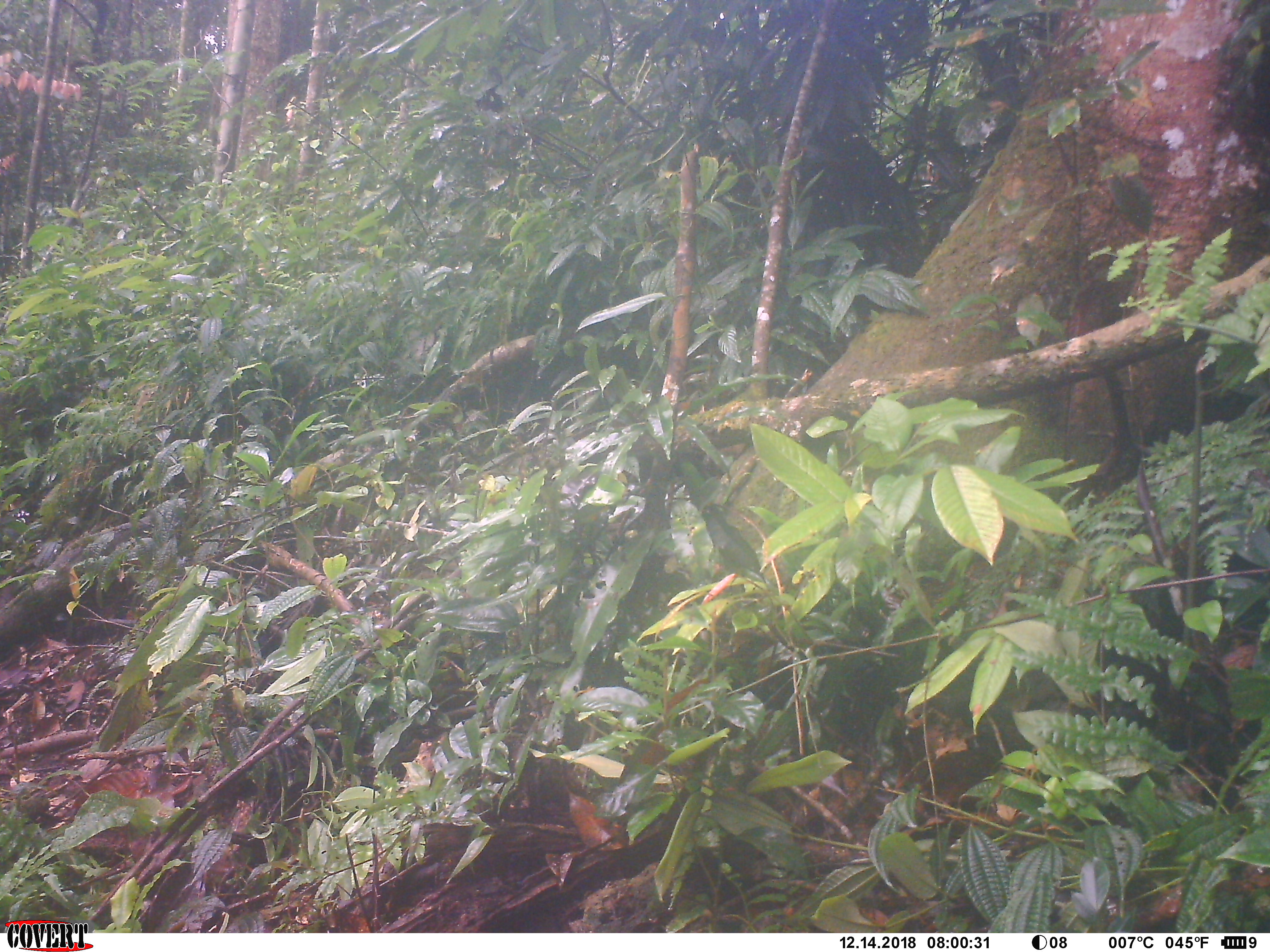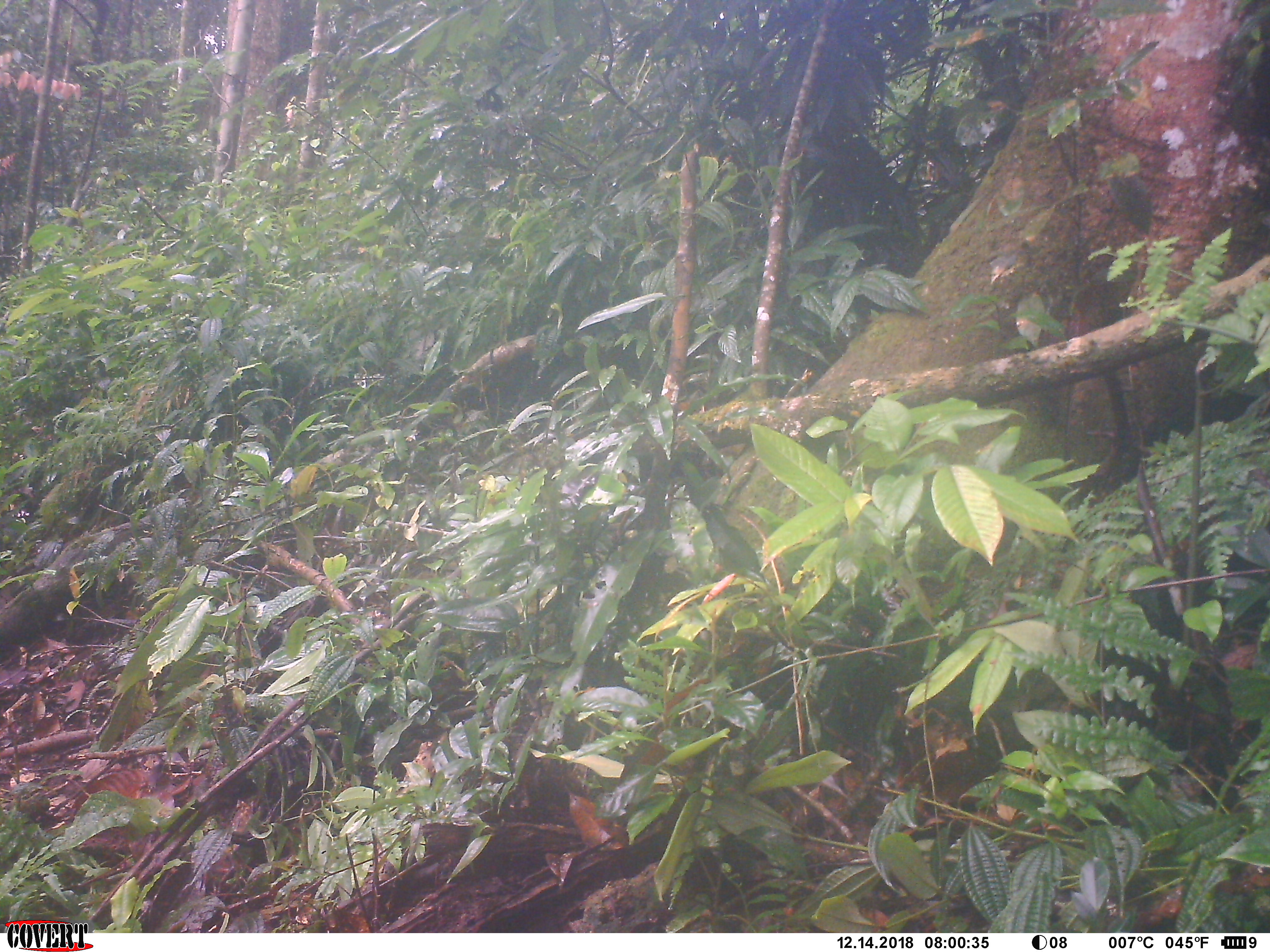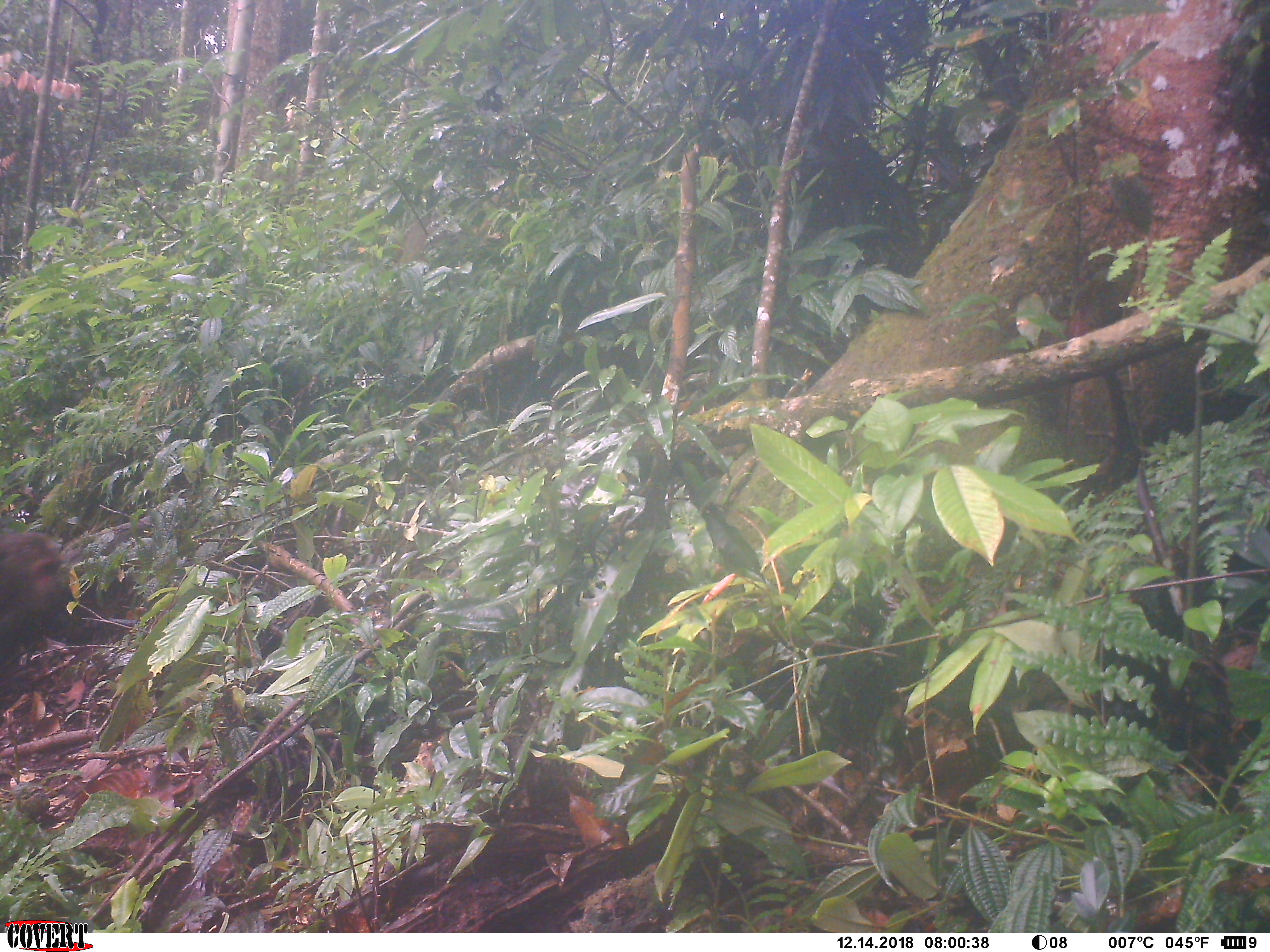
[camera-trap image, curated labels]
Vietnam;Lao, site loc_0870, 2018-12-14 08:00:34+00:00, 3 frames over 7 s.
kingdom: Animalia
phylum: Chordata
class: Mammalia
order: Primates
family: Cercopithecidae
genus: Macaca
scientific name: Macaca arctoides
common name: stump-tailed macaque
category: stump tailed macaque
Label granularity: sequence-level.